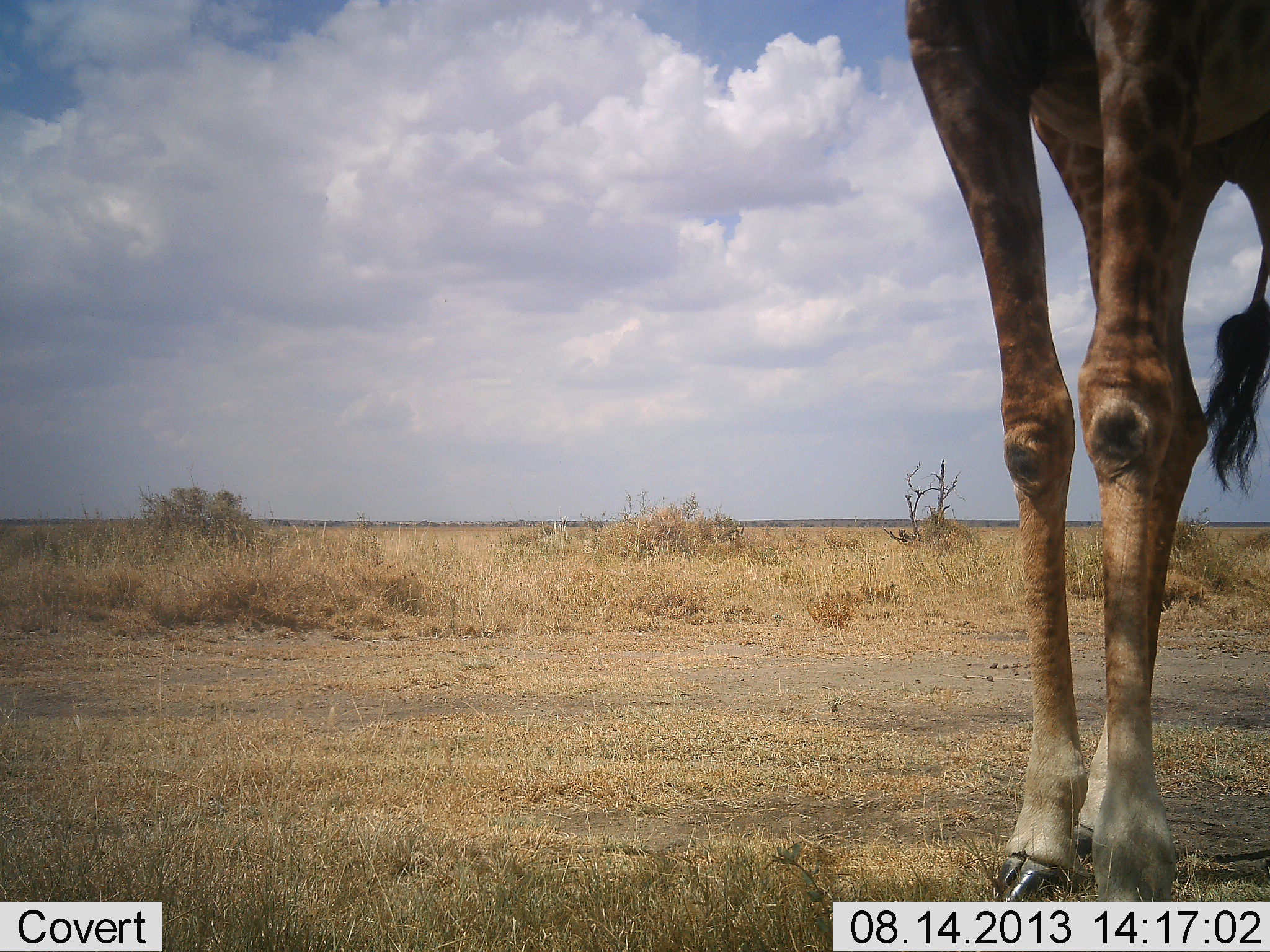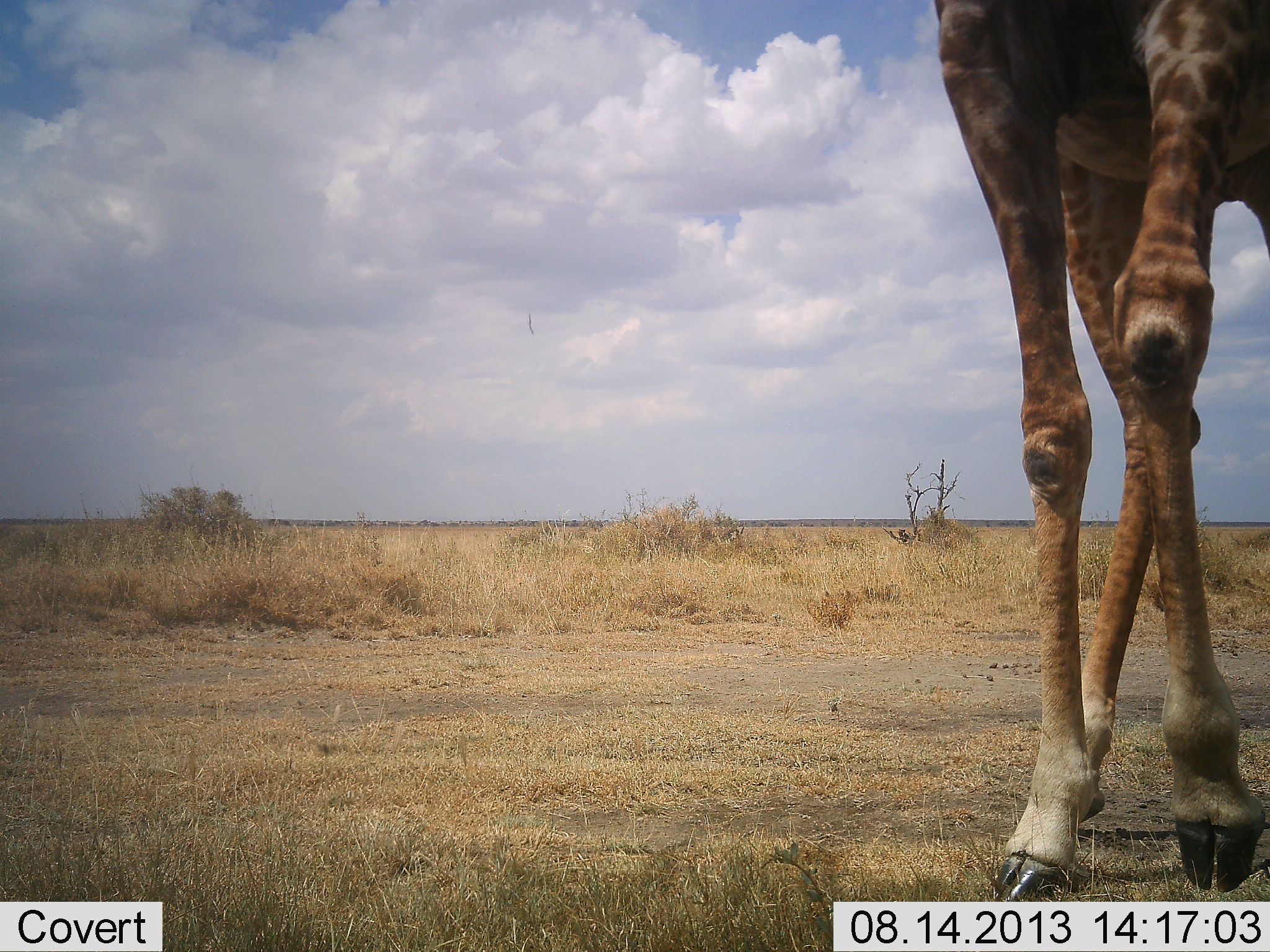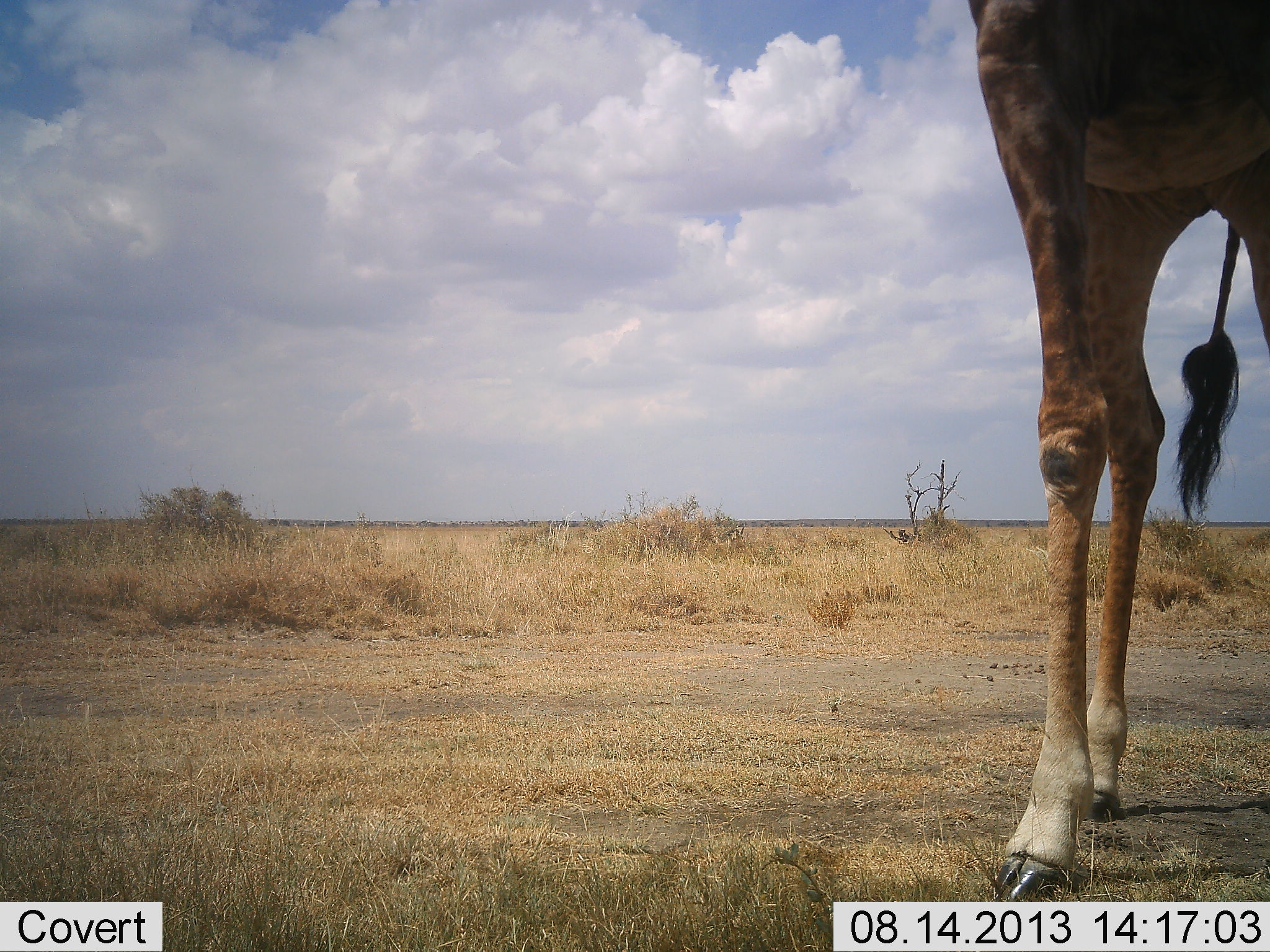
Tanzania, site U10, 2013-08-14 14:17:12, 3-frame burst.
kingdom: Animalia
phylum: Chordata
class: Mammalia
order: Artiodactyla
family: Giraffidae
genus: Giraffa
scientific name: Giraffa camelopardalis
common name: giraffe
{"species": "giraffe (Giraffa camelopardalis)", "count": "1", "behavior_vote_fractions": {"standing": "63%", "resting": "0%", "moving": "42%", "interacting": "0%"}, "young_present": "0%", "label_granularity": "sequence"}